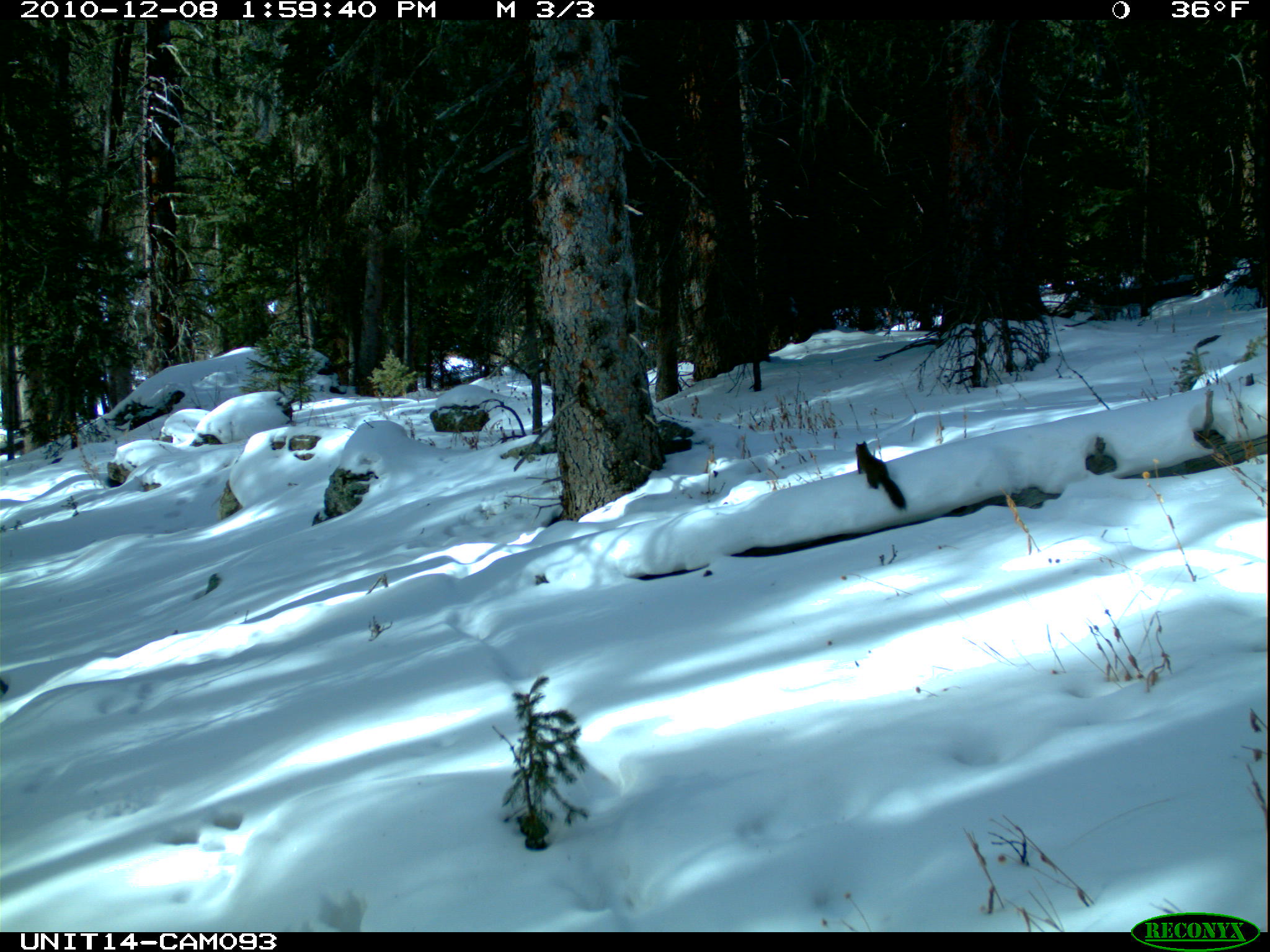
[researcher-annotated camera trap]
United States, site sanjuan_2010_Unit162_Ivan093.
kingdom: Animalia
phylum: Chordata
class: Mammalia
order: Rodentia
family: Sciuridae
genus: Tamiasciurus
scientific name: Tamiasciurus hudsonicus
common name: american red squirrel